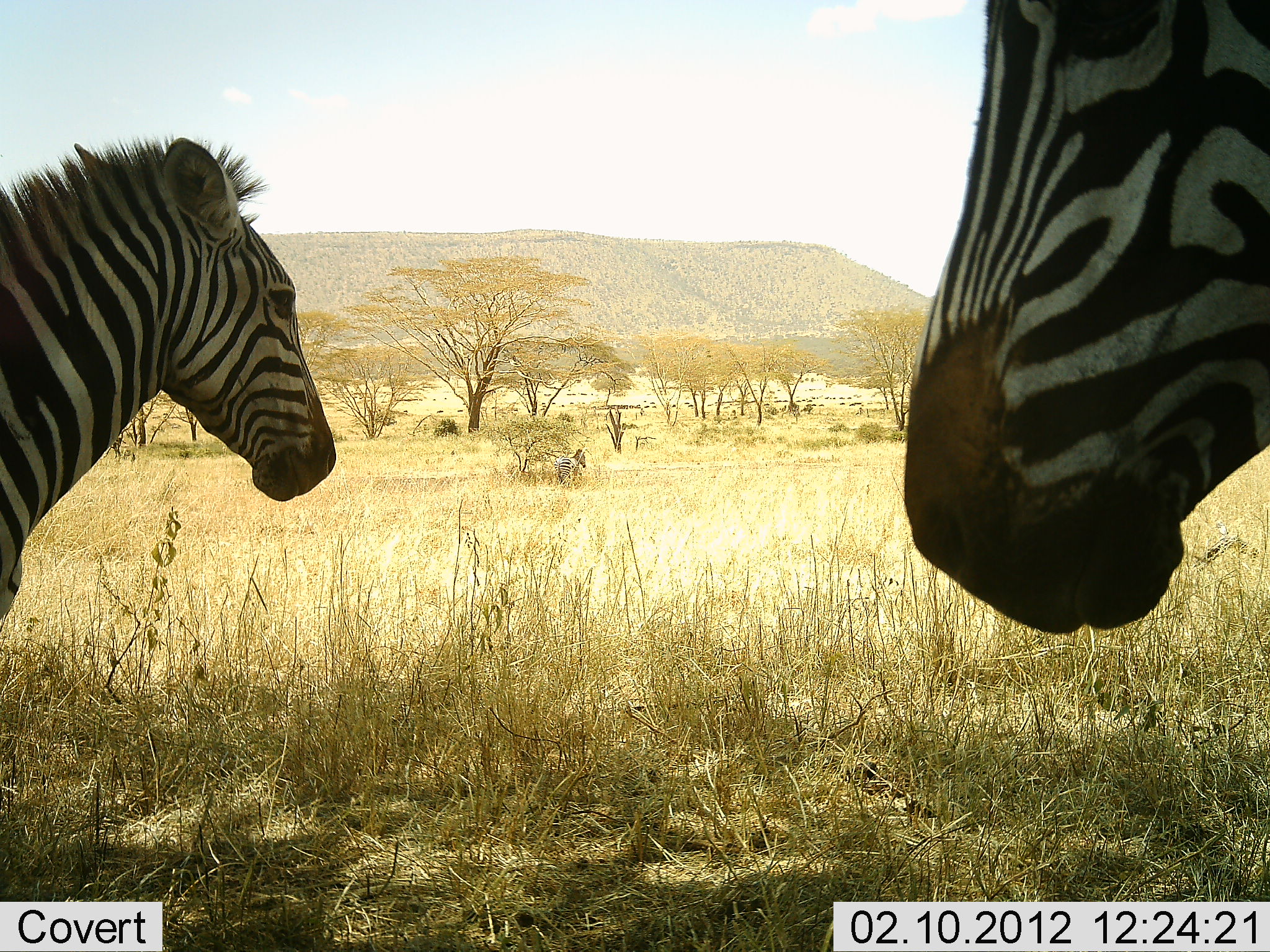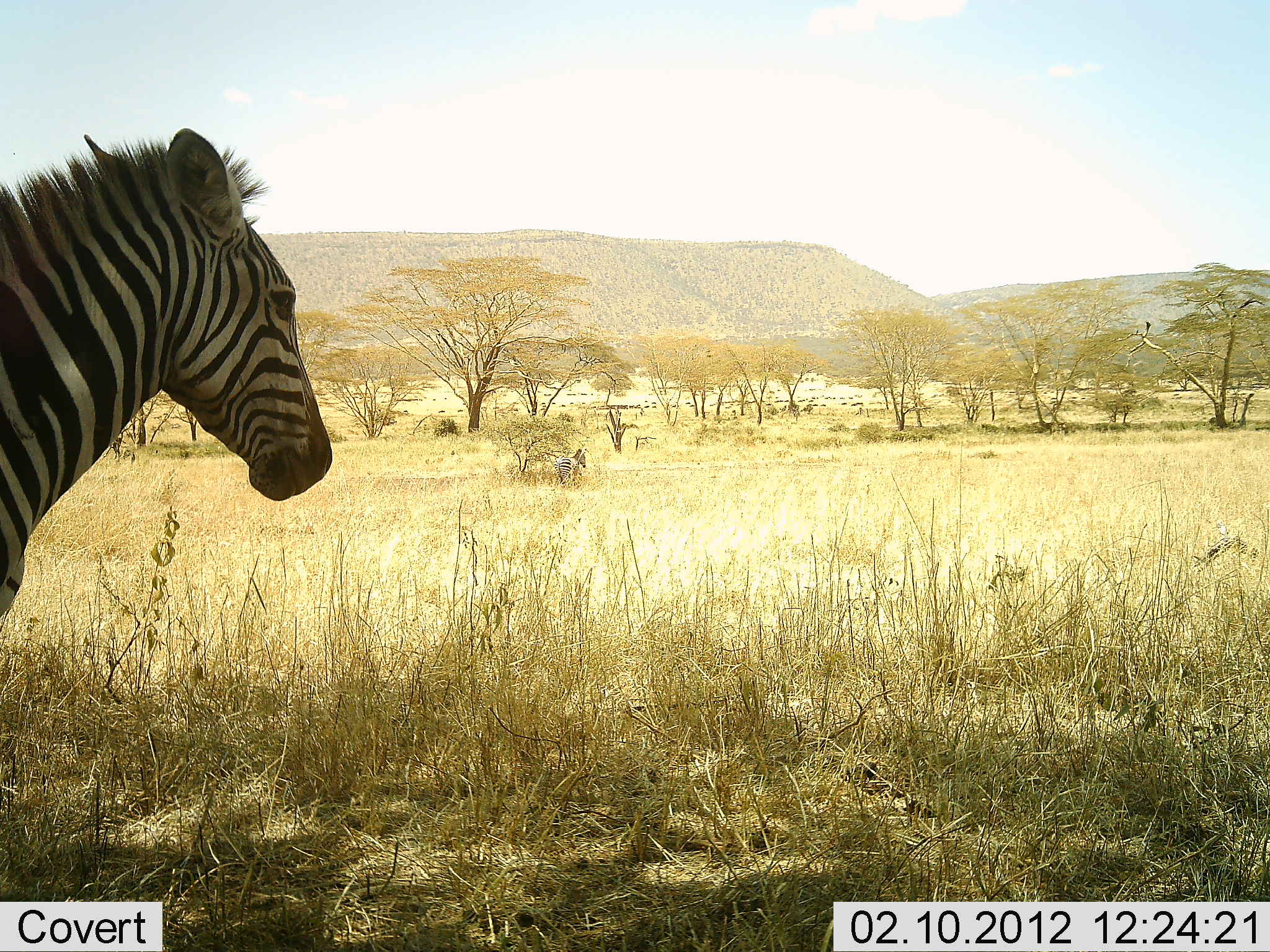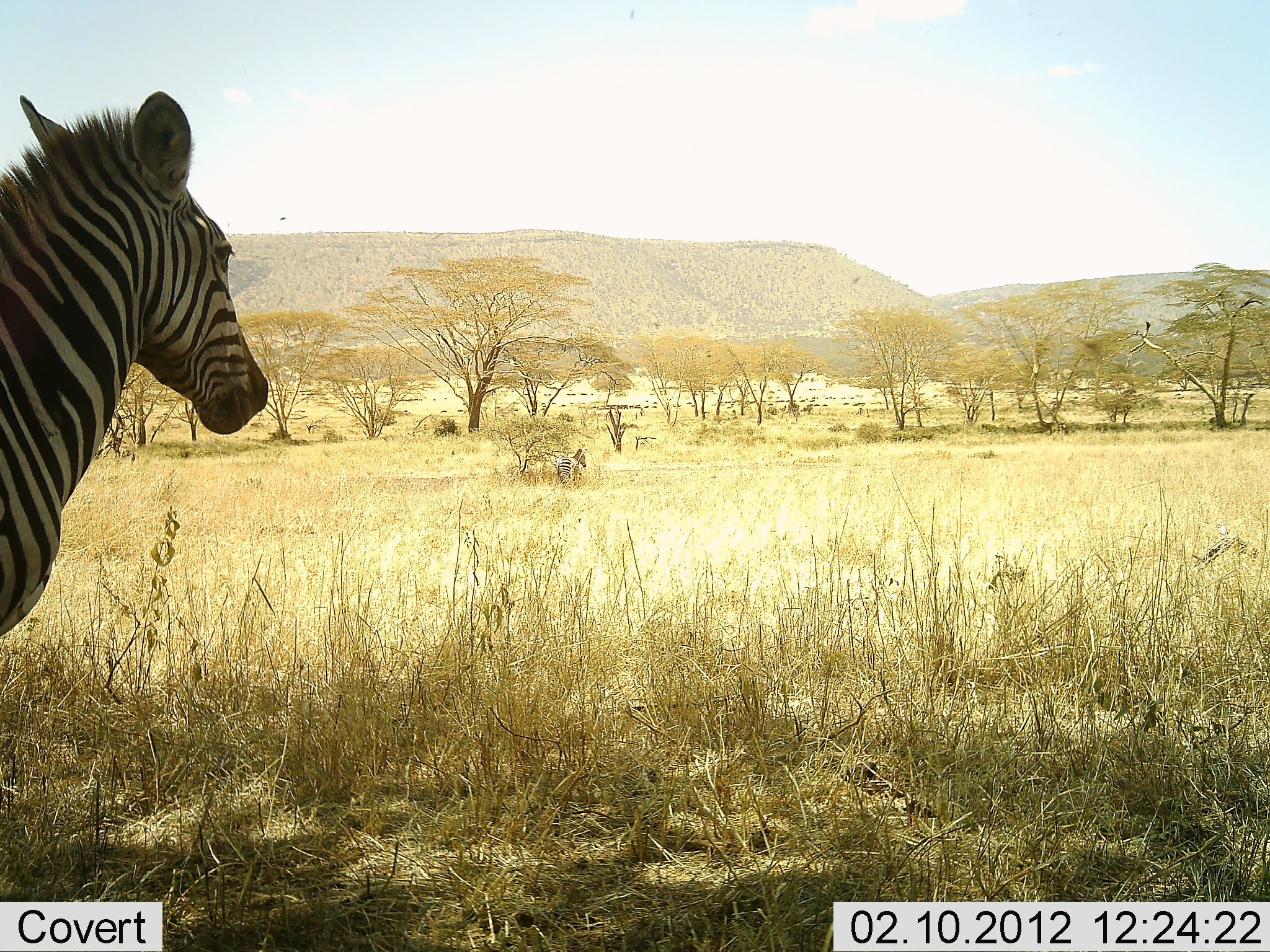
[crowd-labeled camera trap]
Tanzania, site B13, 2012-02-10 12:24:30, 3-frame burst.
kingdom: Animalia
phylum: Chordata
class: Mammalia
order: Perissodactyla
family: Equidae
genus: Equus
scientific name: Equus quagga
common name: plains zebra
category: zebra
Zebra (plains zebra) (Equus quagga), count 2. Behavior (volunteer vote fractions): standing 95%, resting 9%, moving 23%, interacting 0%. Young present (vote fraction): 0%. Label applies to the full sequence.